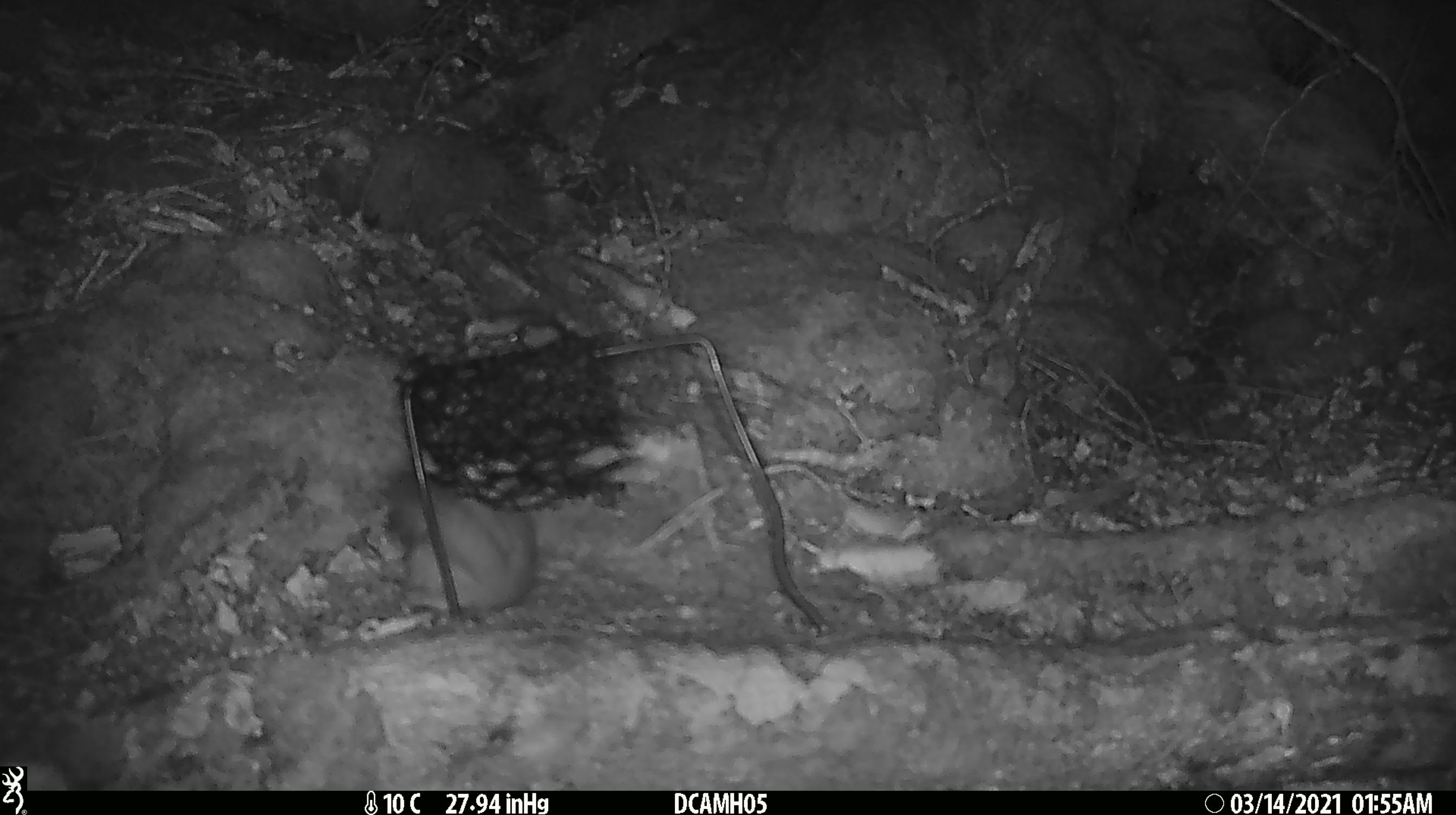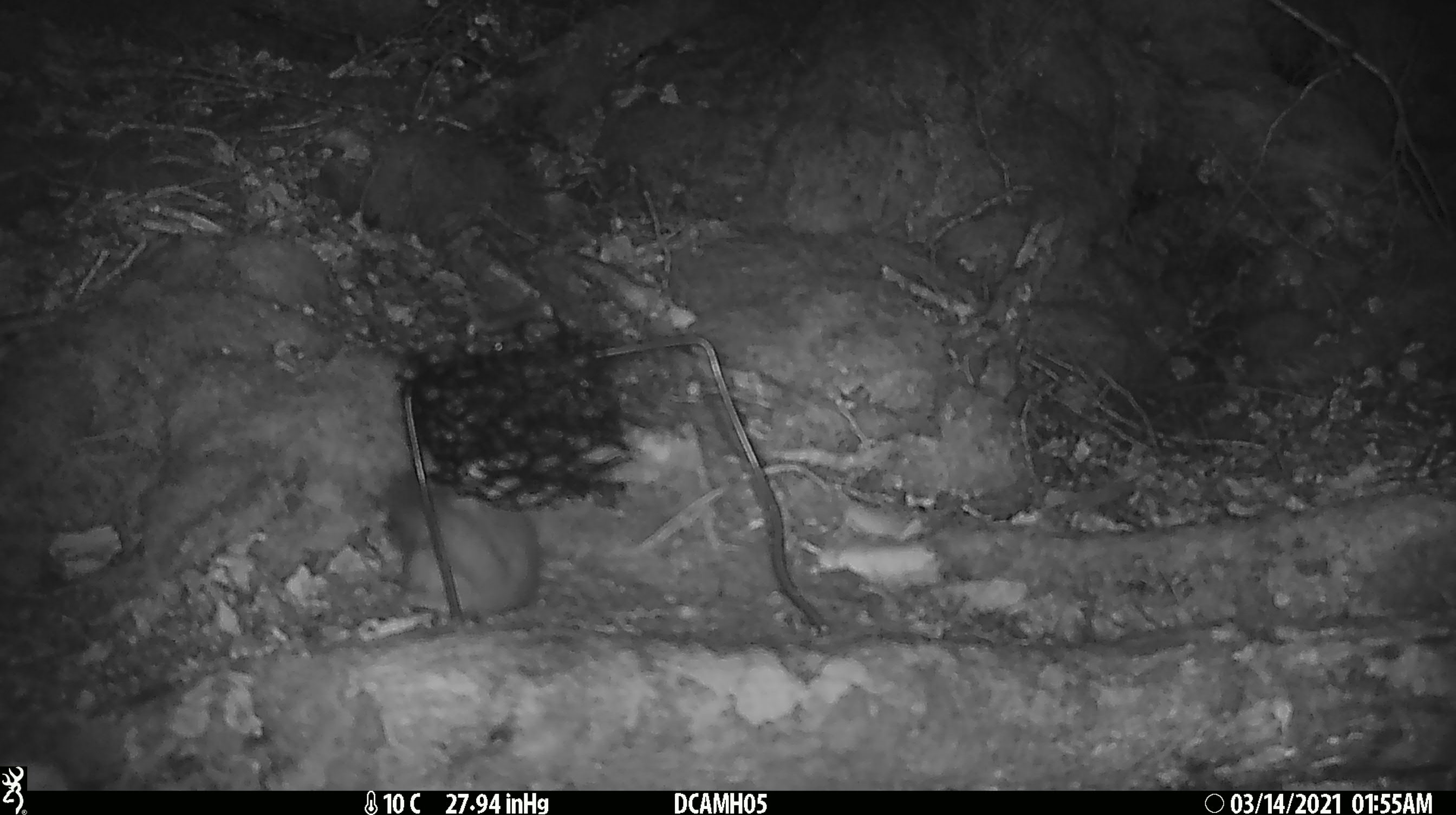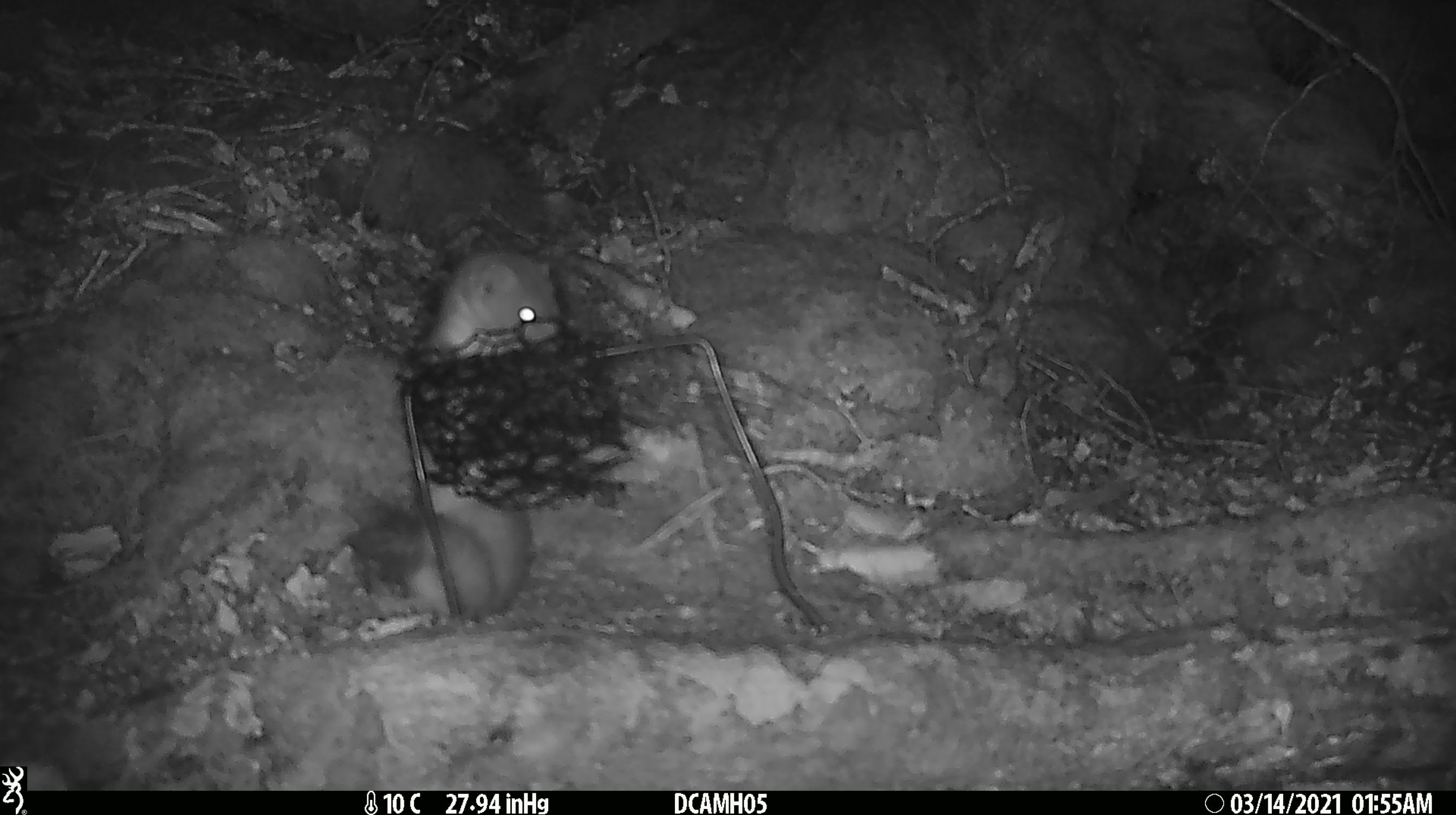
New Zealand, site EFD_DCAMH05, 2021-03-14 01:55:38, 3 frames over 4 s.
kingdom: Animalia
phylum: Chordata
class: Mammalia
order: Carnivora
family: Mustelidae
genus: Mustela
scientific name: Mustela erminea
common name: stoat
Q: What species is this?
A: Stoat (Mustela erminea).